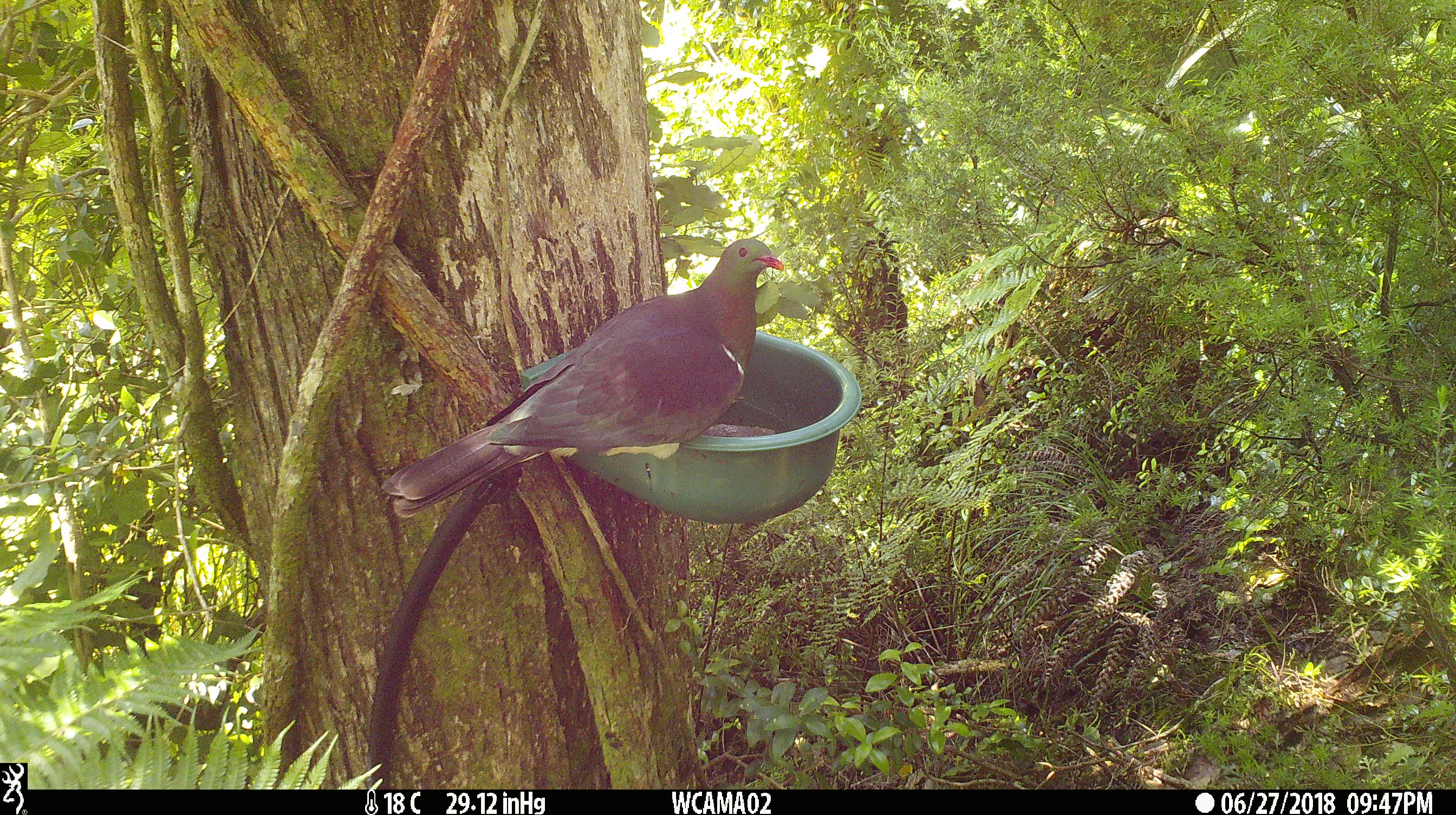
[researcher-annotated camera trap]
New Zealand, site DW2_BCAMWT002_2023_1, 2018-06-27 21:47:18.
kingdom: Animalia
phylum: Chordata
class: Aves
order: Columbiformes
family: Columbidae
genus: Hemiphaga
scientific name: Hemiphaga novaeseelandiae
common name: new zealand pigeon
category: kereru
Kereru (new zealand pigeon) (Hemiphaga novaeseelandiae).